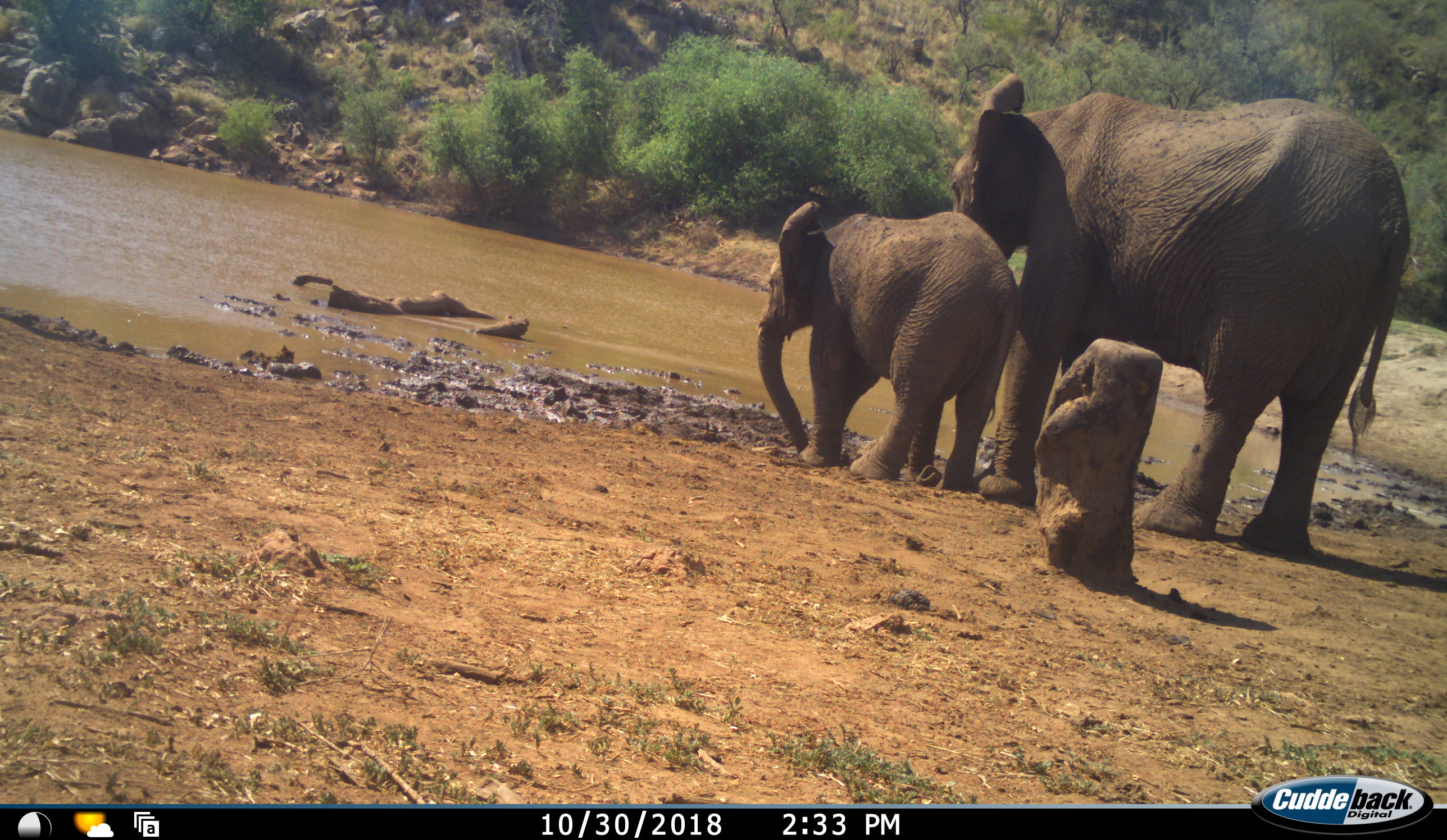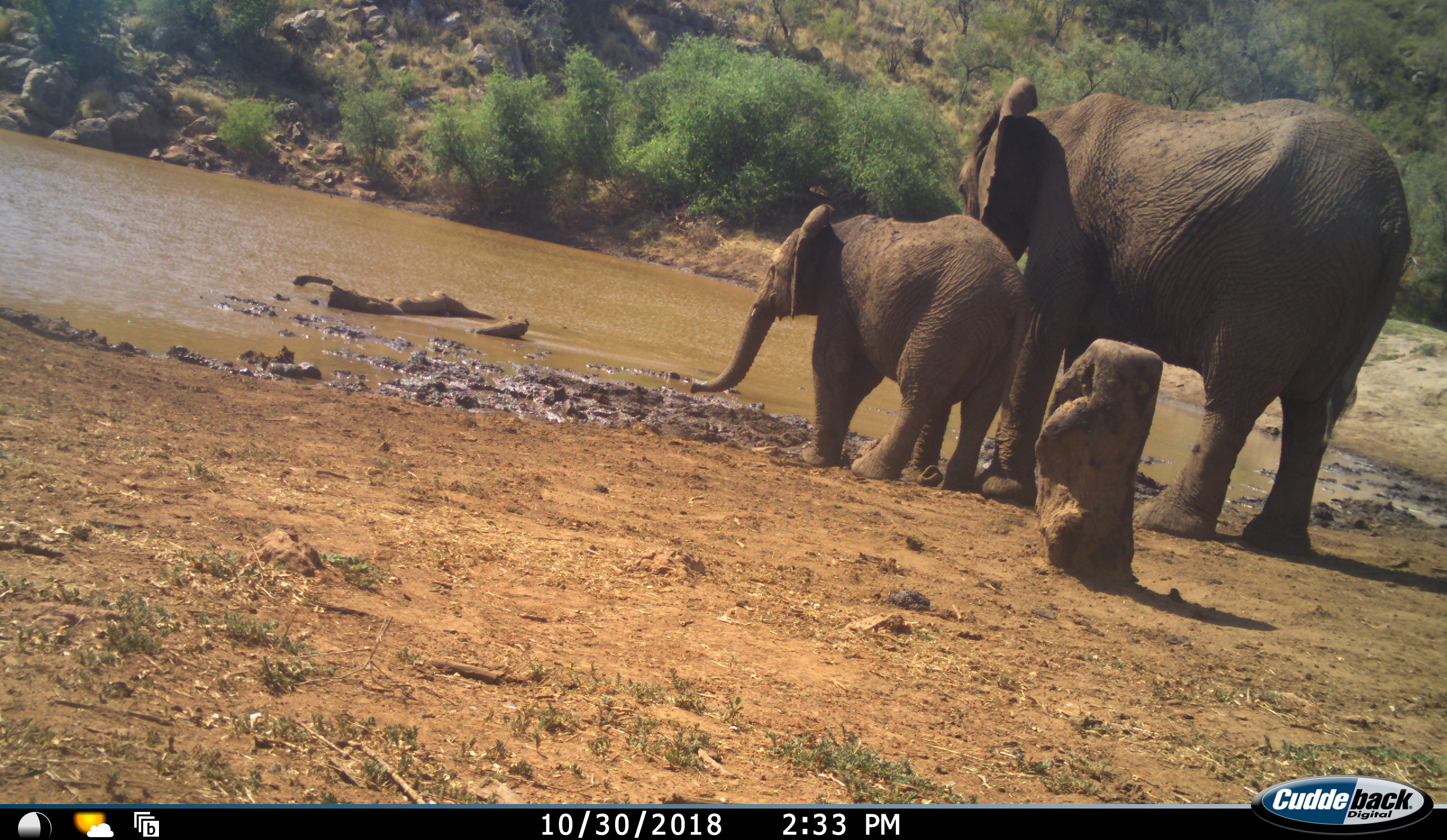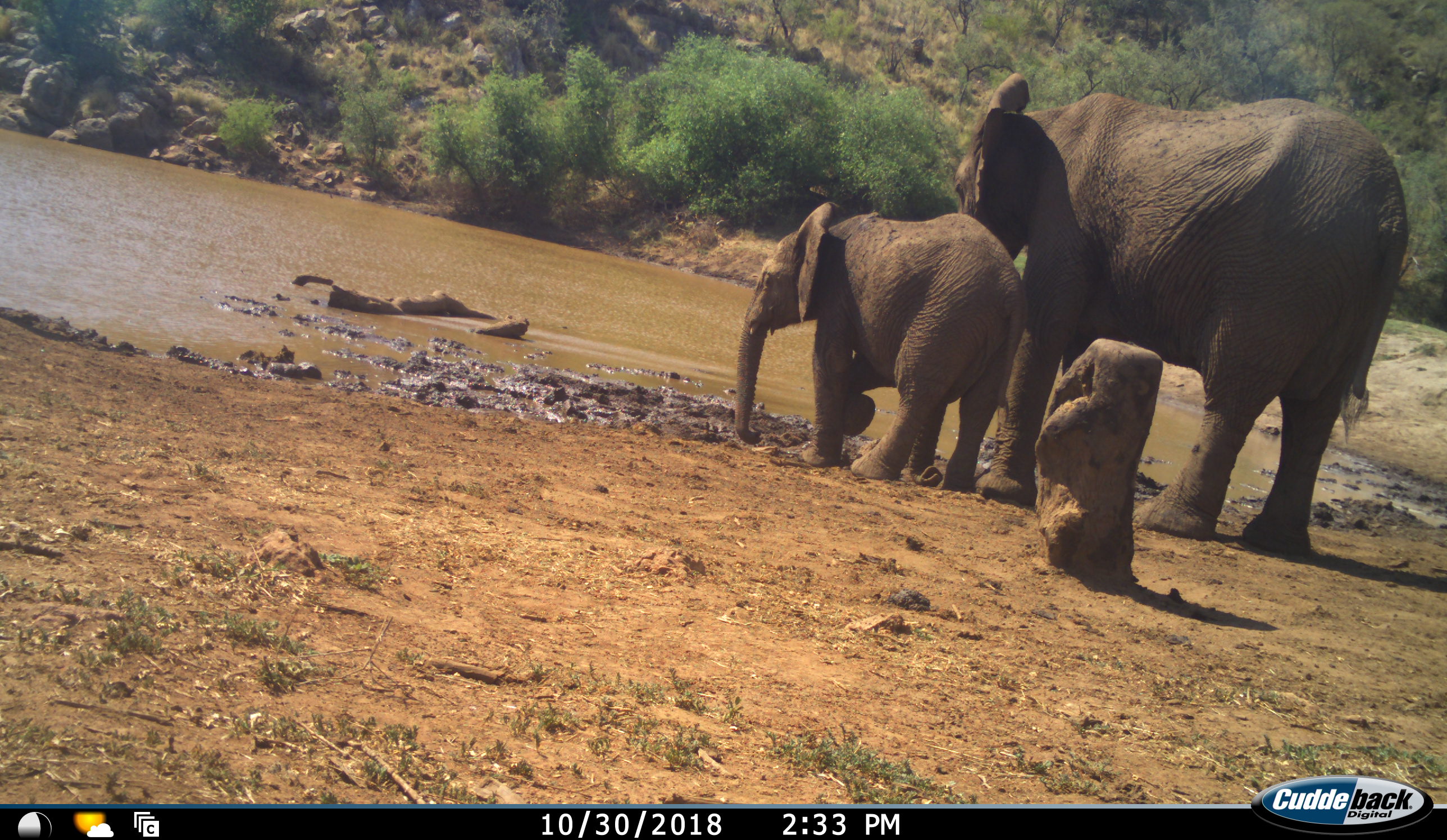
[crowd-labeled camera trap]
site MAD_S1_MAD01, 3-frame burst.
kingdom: Animalia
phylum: Chordata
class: Mammalia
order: Proboscidea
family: Elephantidae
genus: Loxodonta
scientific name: Loxodonta africana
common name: african bush elephant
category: elephant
Elephant (african bush elephant) (Loxodonta africana), count 2. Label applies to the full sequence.